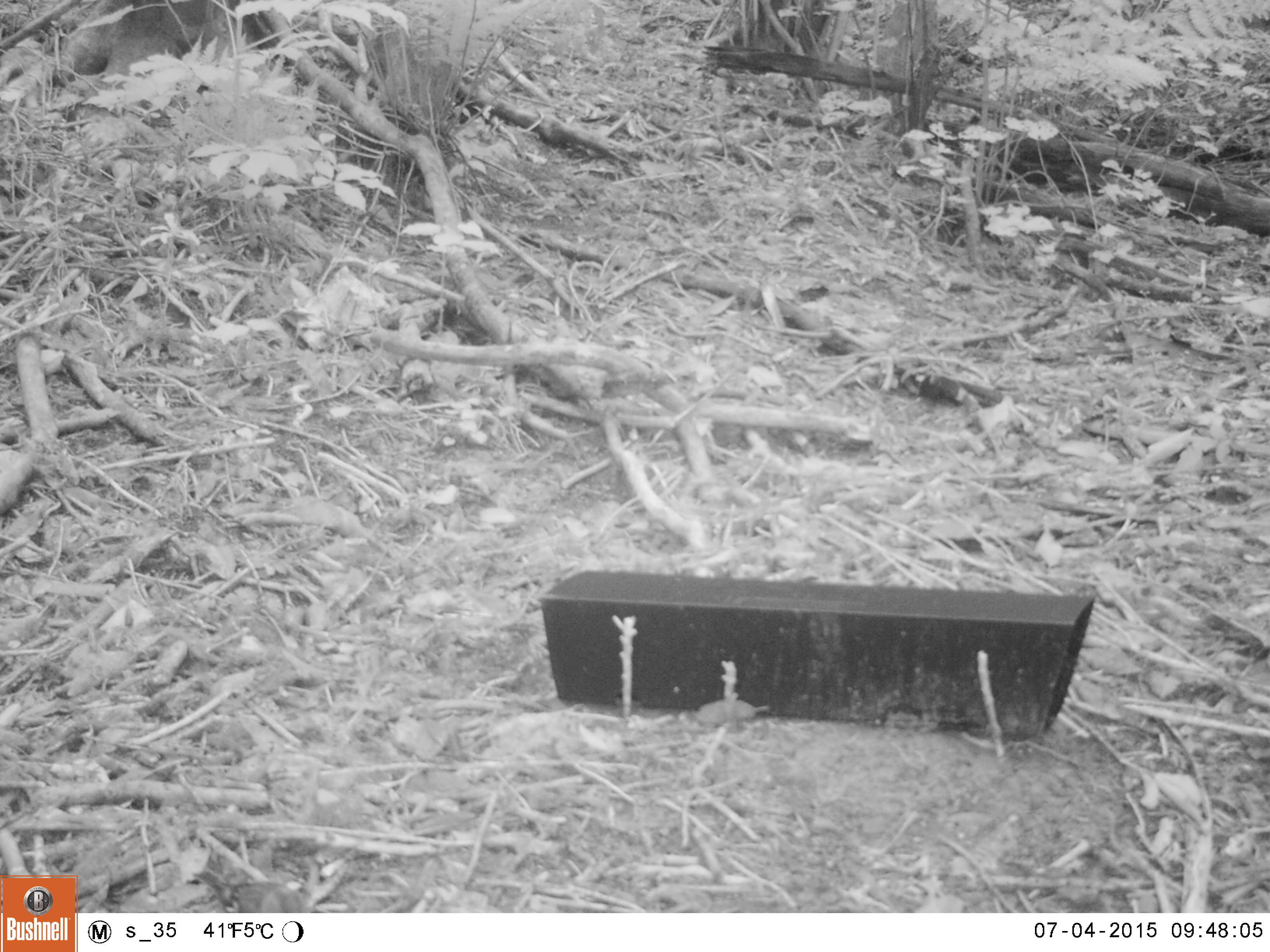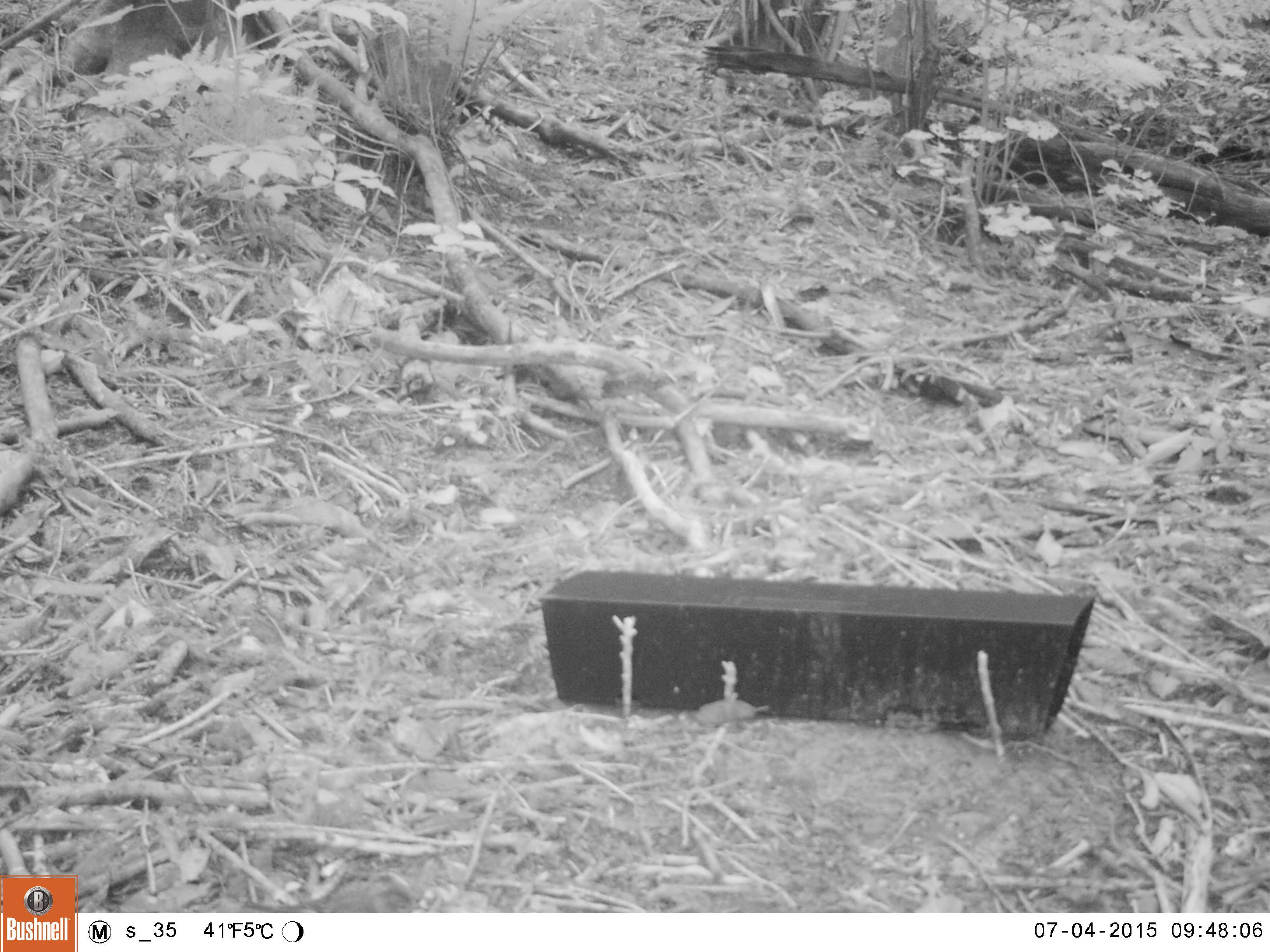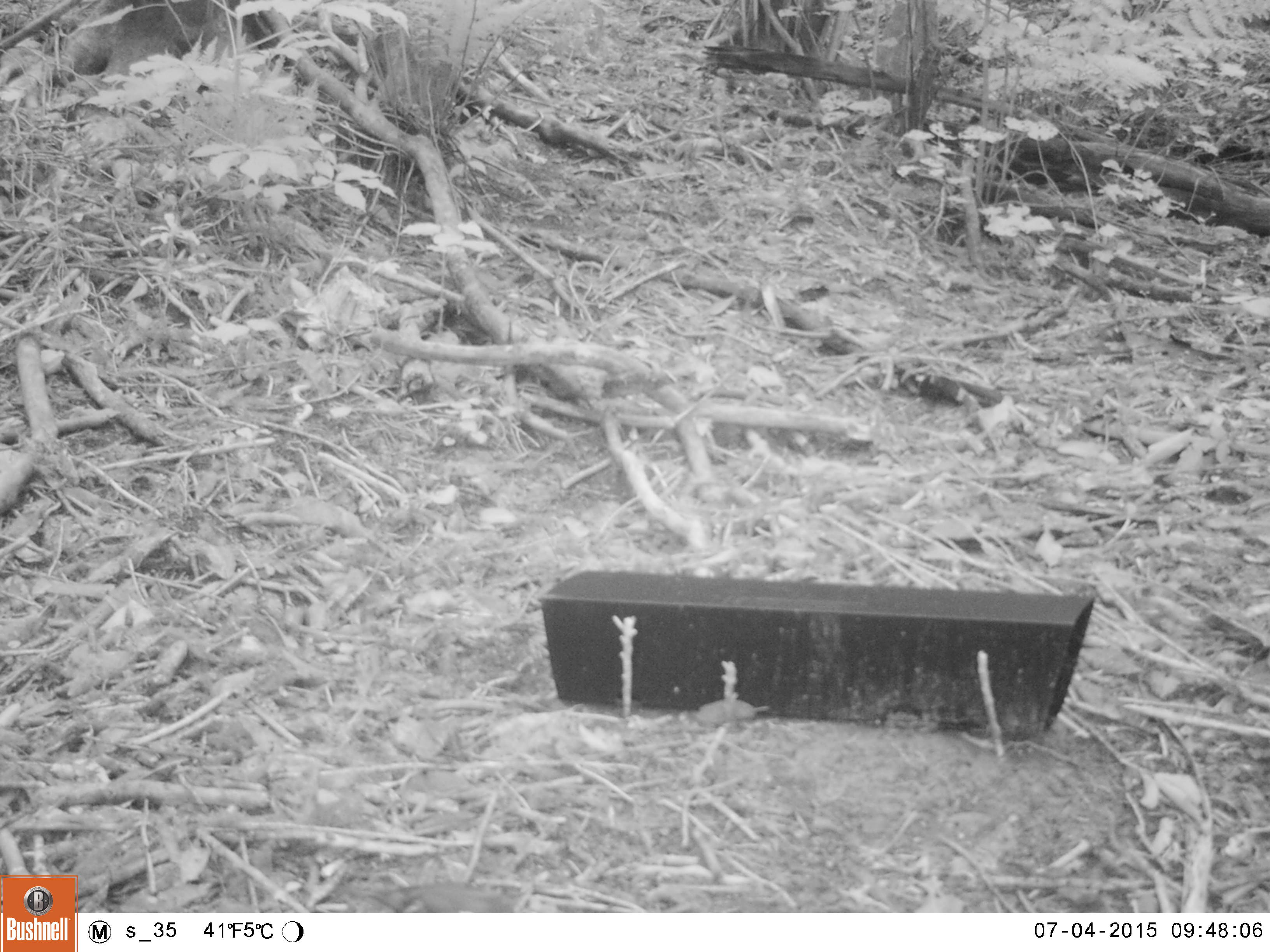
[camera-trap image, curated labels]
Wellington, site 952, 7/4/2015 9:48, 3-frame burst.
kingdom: Animalia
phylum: Chordata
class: Aves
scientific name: Aves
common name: bird